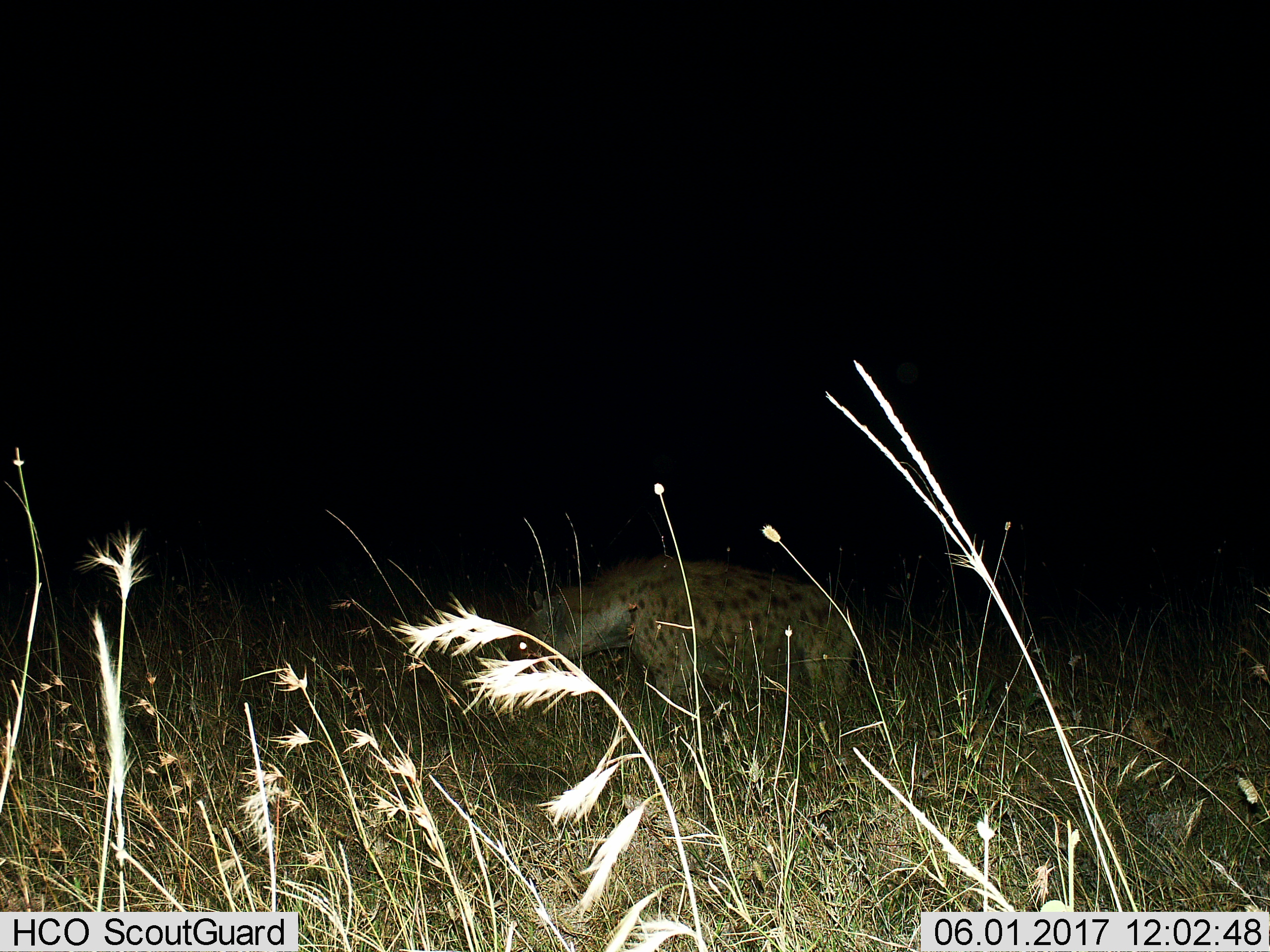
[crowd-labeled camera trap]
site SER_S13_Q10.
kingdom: Animalia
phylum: Chordata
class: Mammalia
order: Carnivora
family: Hyaenidae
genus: Crocuta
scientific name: Crocuta crocuta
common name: spotted hyena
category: hyenaspotted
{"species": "hyenaspotted (spotted hyena) (Crocuta crocuta)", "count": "1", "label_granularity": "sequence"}